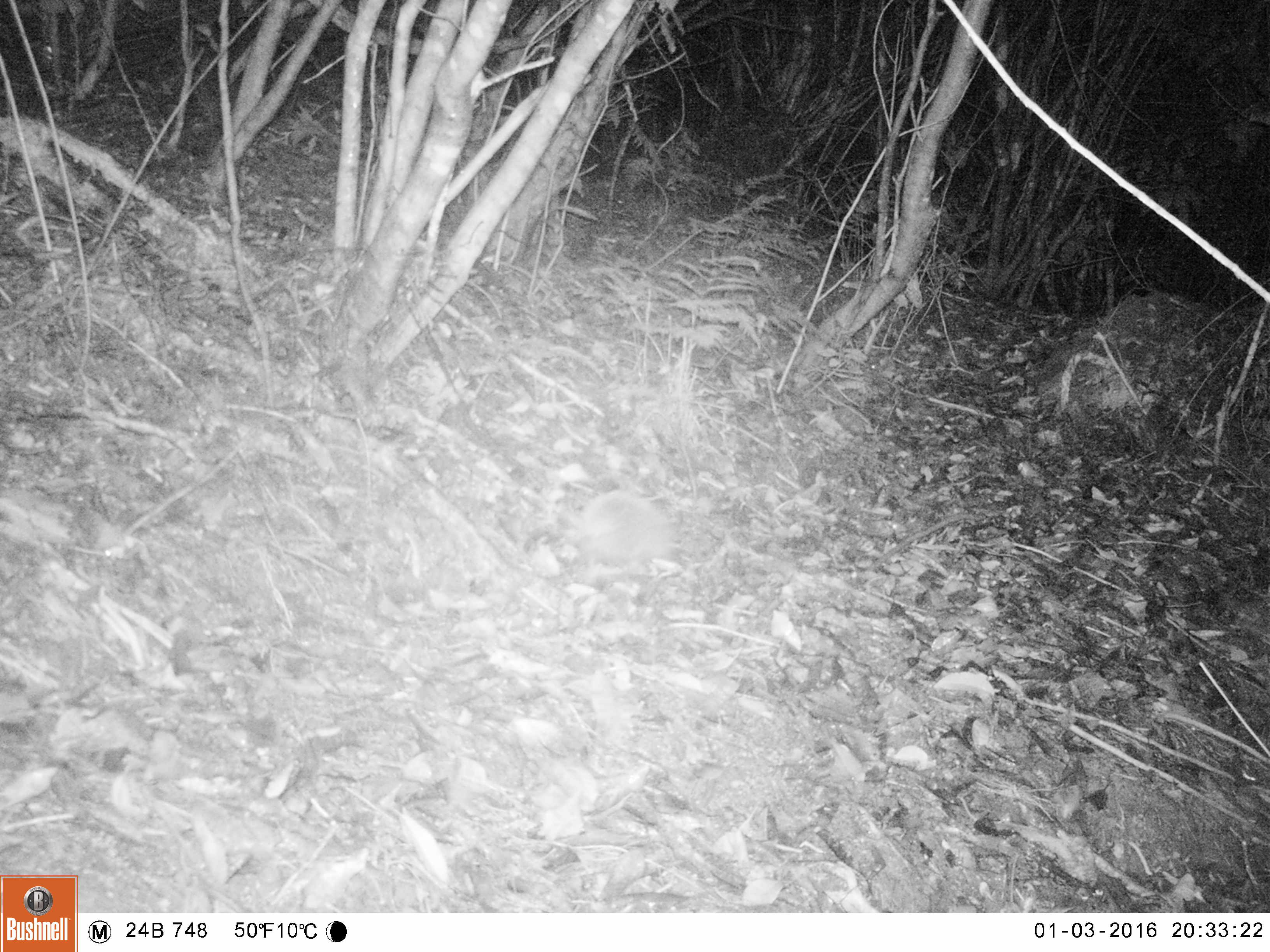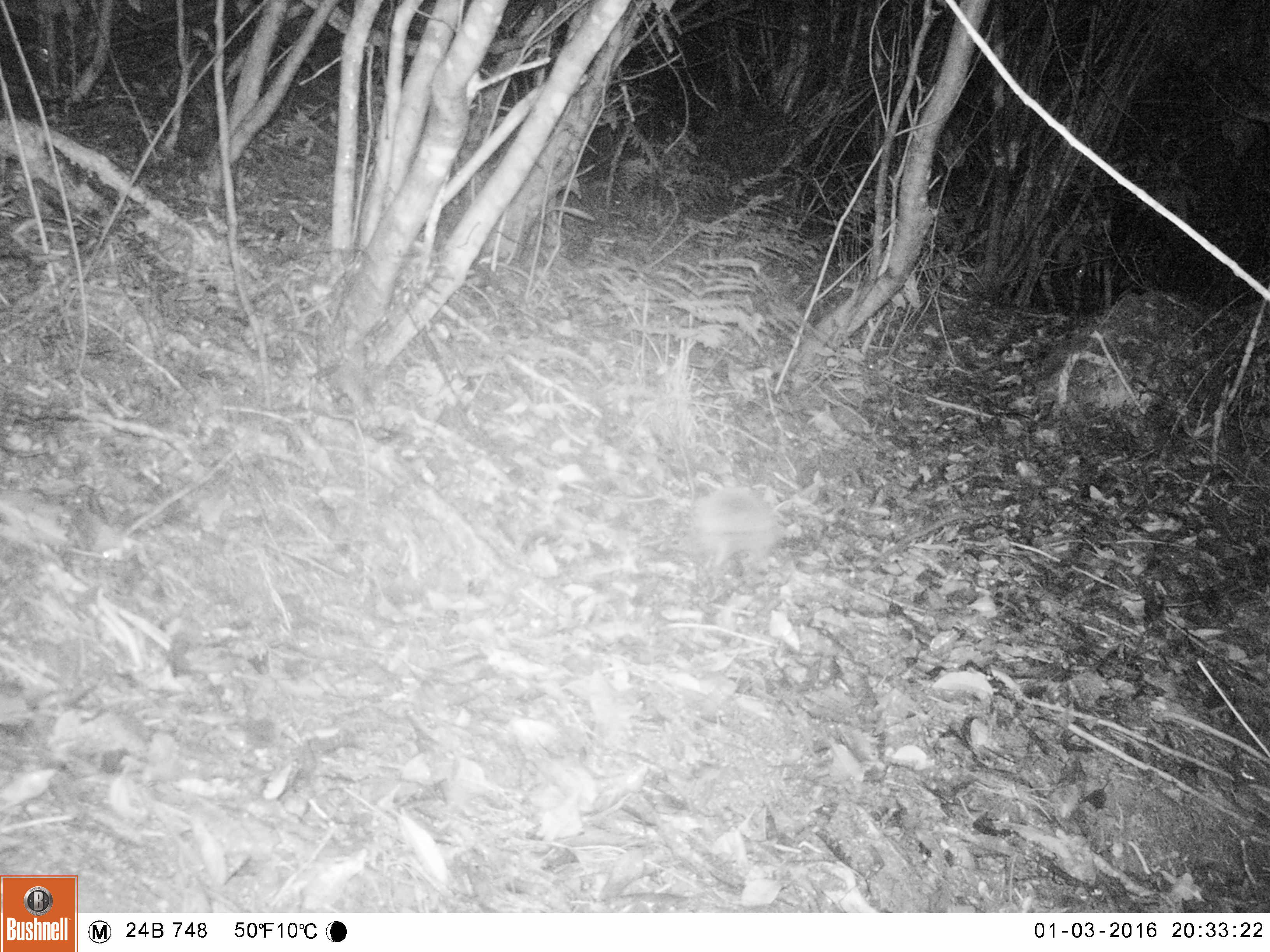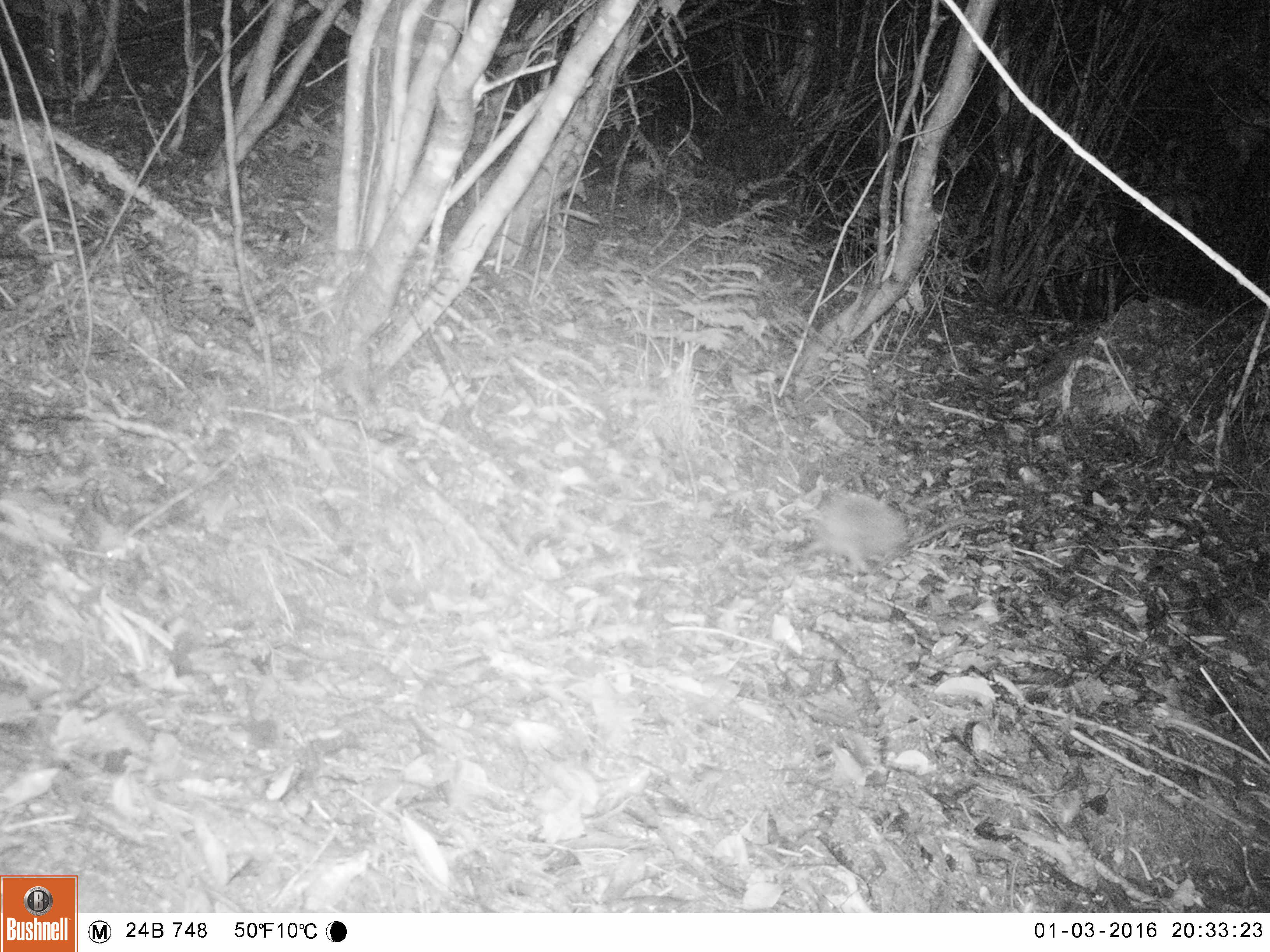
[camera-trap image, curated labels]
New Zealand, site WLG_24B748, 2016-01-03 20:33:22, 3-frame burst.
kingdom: Animalia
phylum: Chordata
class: Mammalia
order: Eulipotyphla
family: Erinaceidae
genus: Erinaceus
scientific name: Erinaceus europaeus europaeus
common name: european hedgehog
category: hedgehog